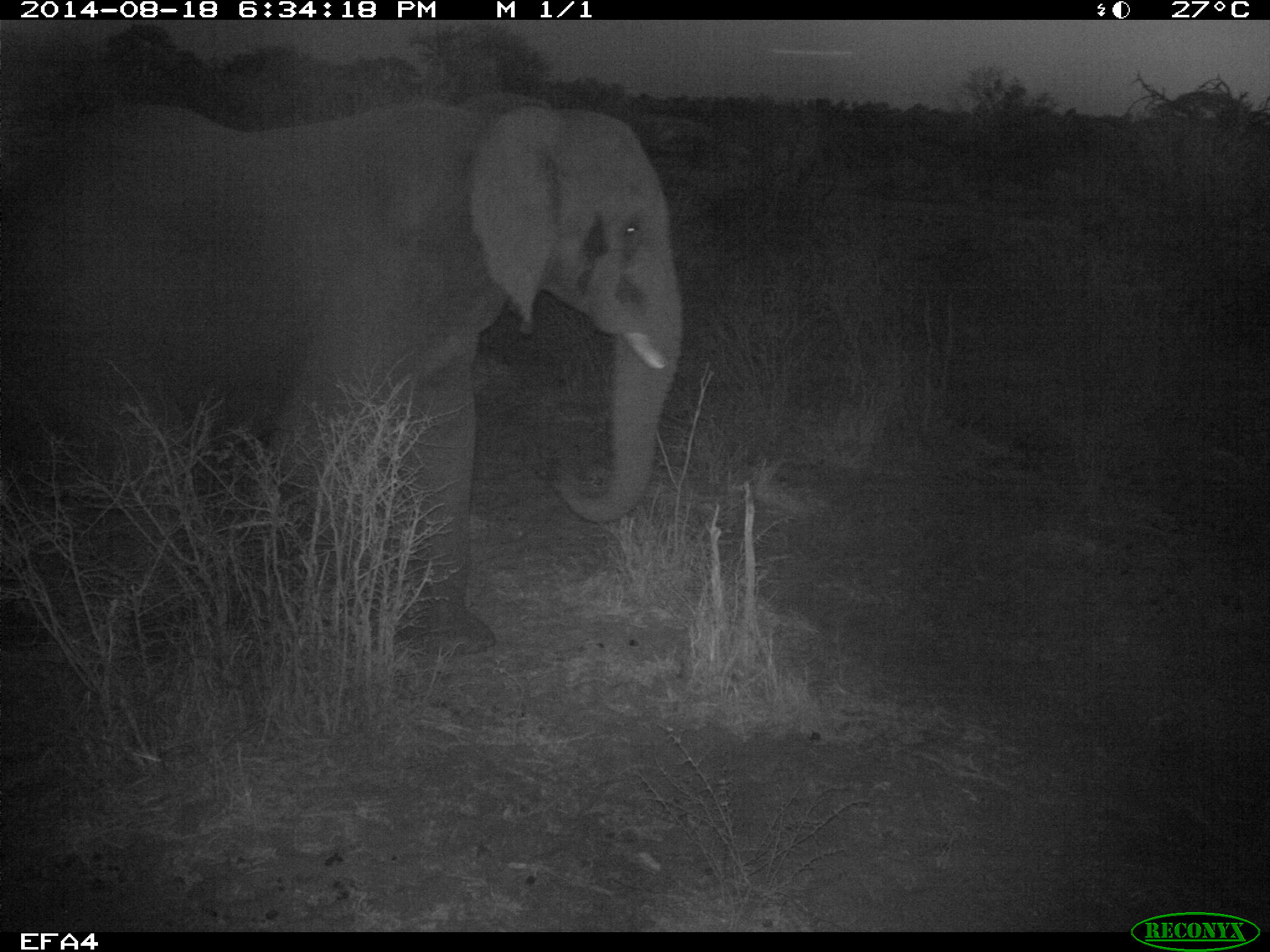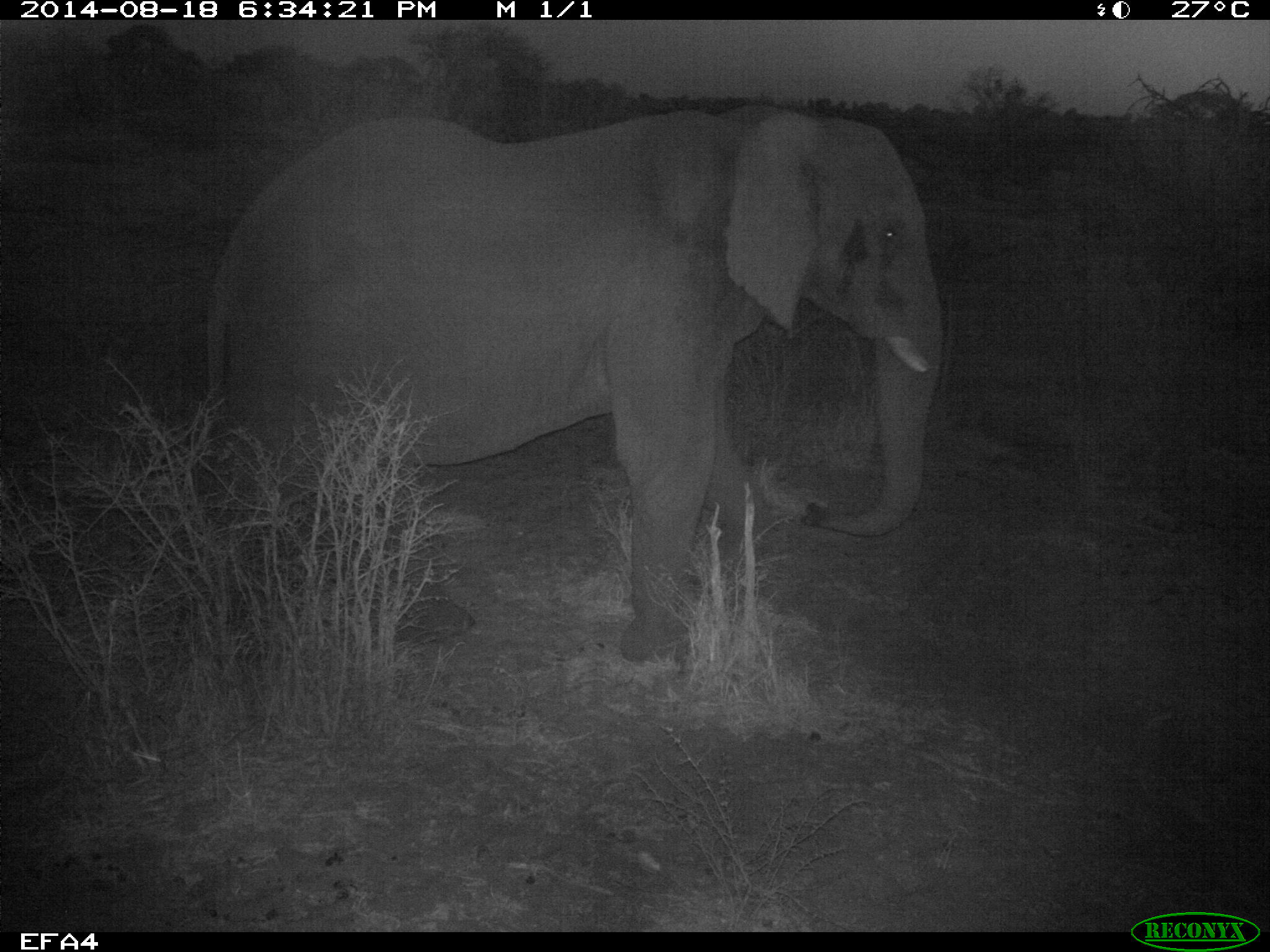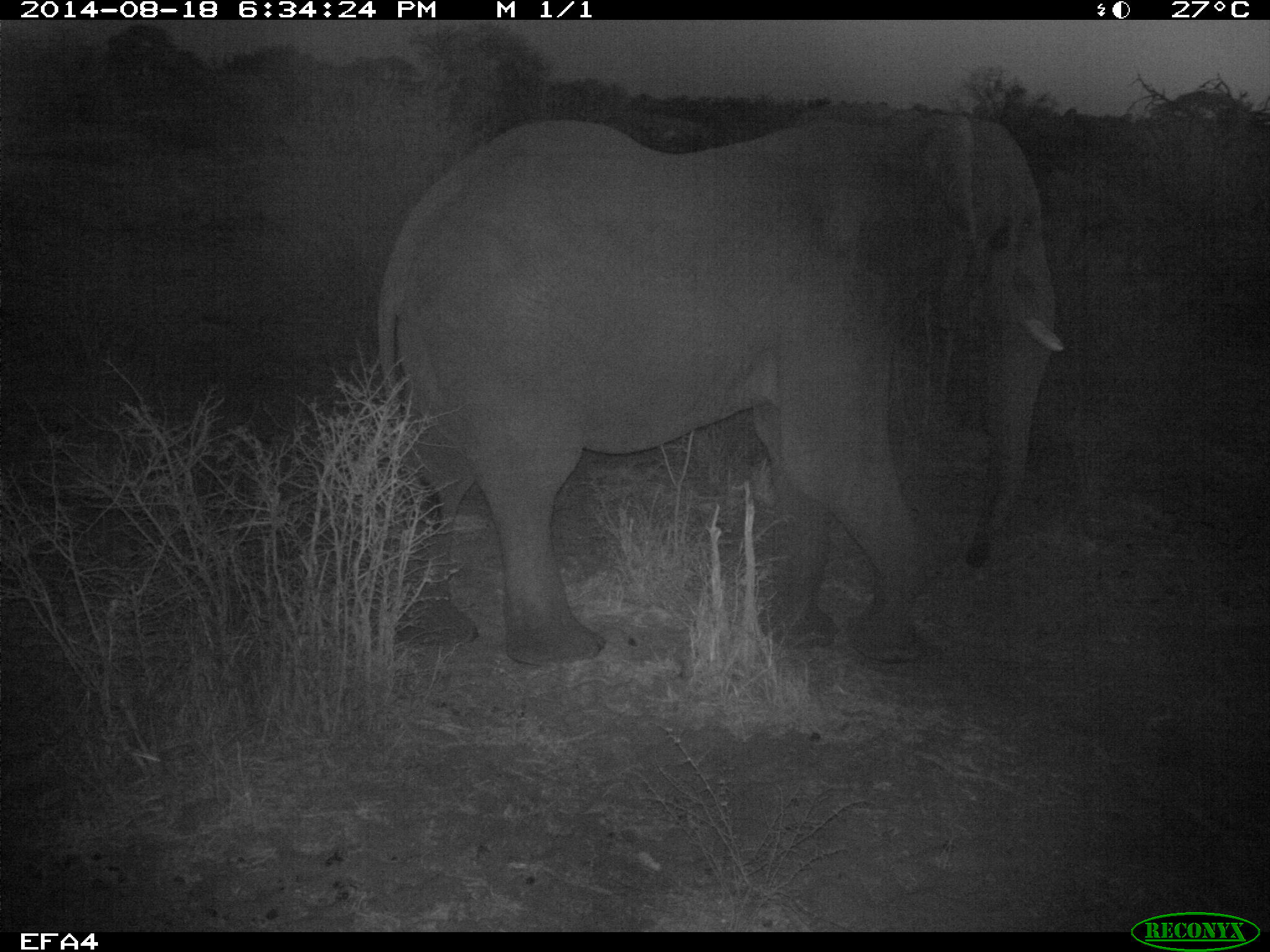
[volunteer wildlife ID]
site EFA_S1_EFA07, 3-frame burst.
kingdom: Animalia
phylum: Chordata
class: Mammalia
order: Proboscidea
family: Elephantidae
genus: Loxodonta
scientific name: Loxodonta africana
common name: african bush elephant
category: elephant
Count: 1.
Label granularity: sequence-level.